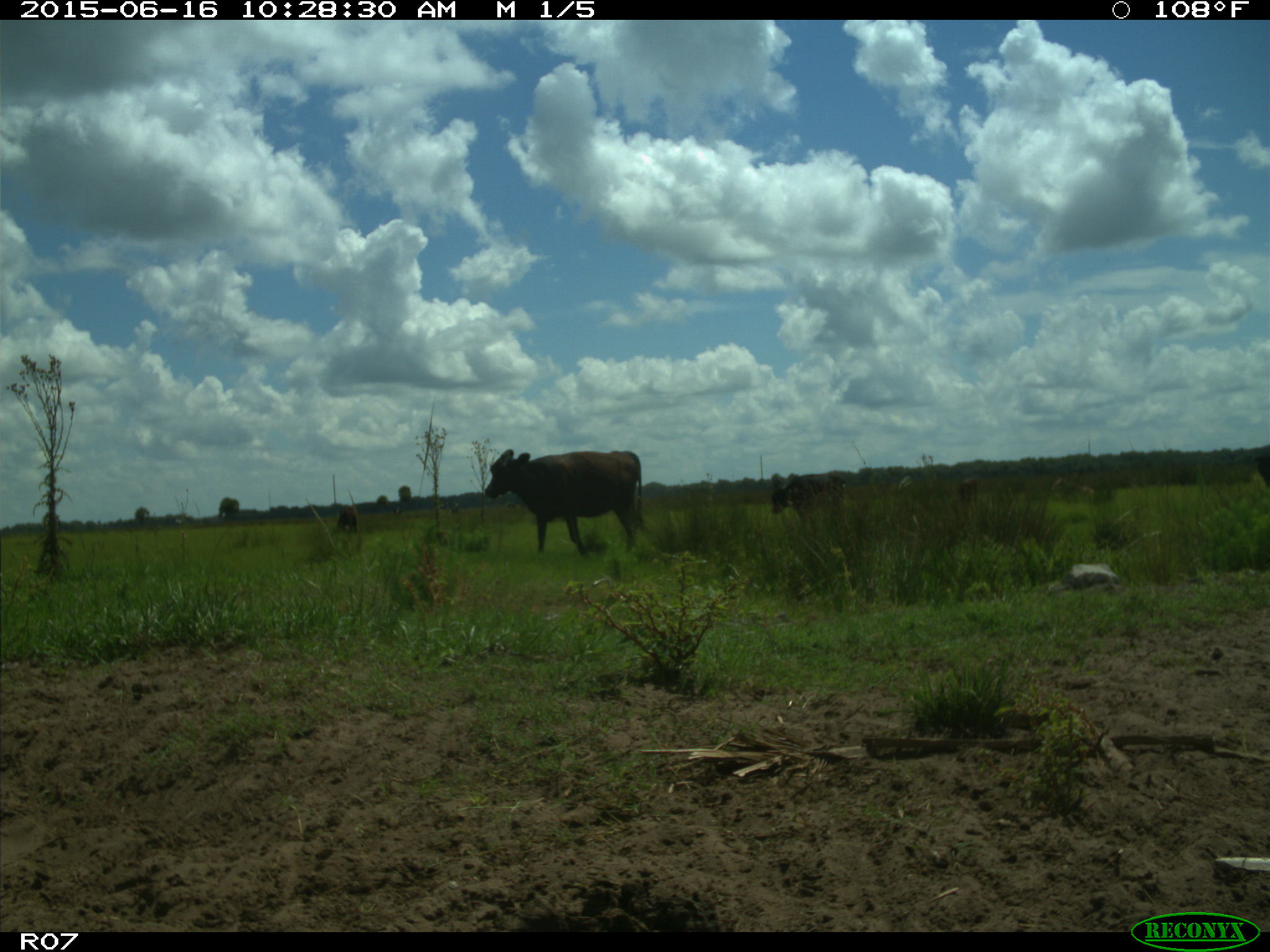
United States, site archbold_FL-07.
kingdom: Animalia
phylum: Chordata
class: Mammalia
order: Artiodactyla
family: Bovidae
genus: Bos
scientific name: Bos taurus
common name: domestic cow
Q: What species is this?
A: Bos taurus (domestic cow).